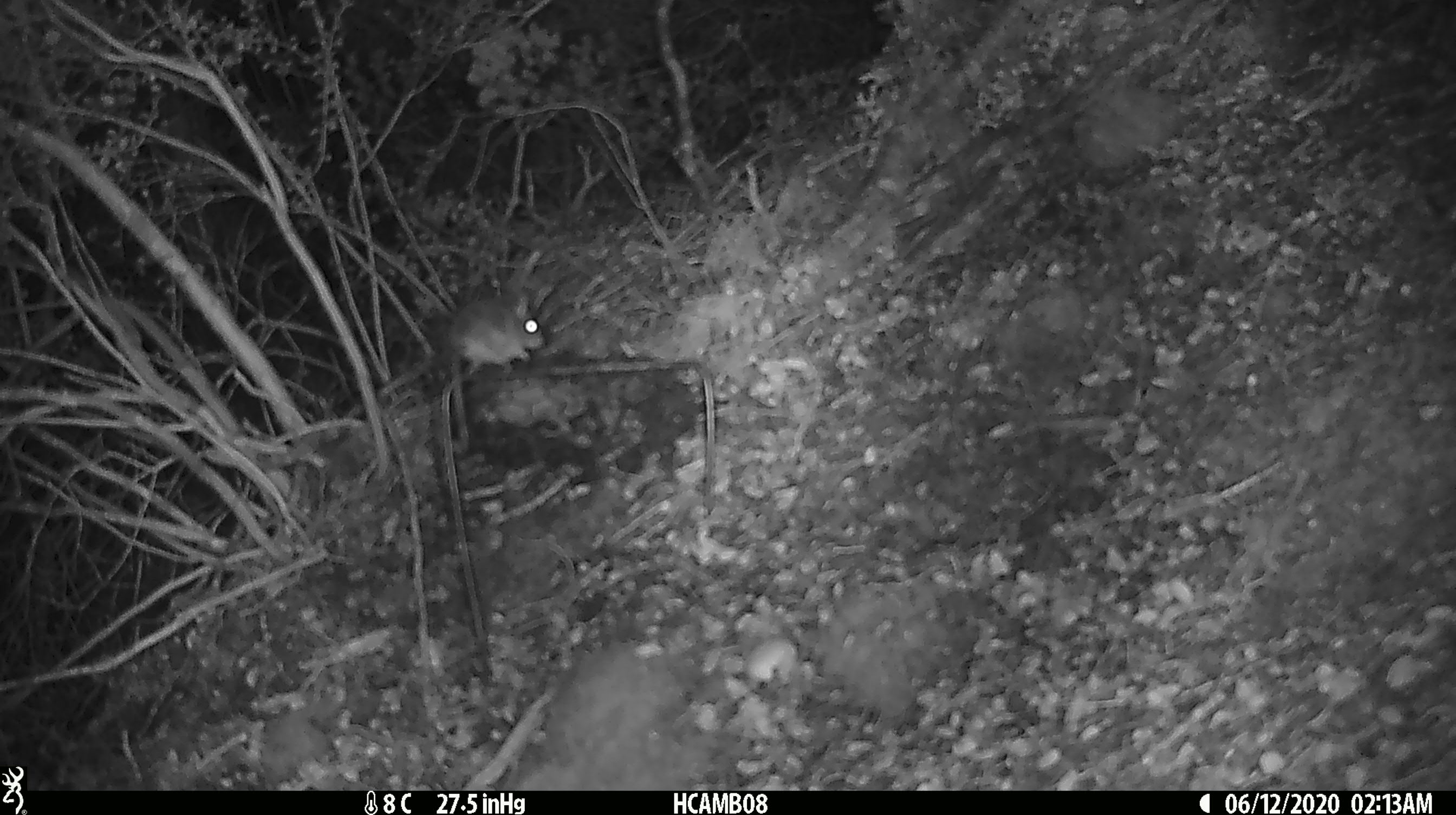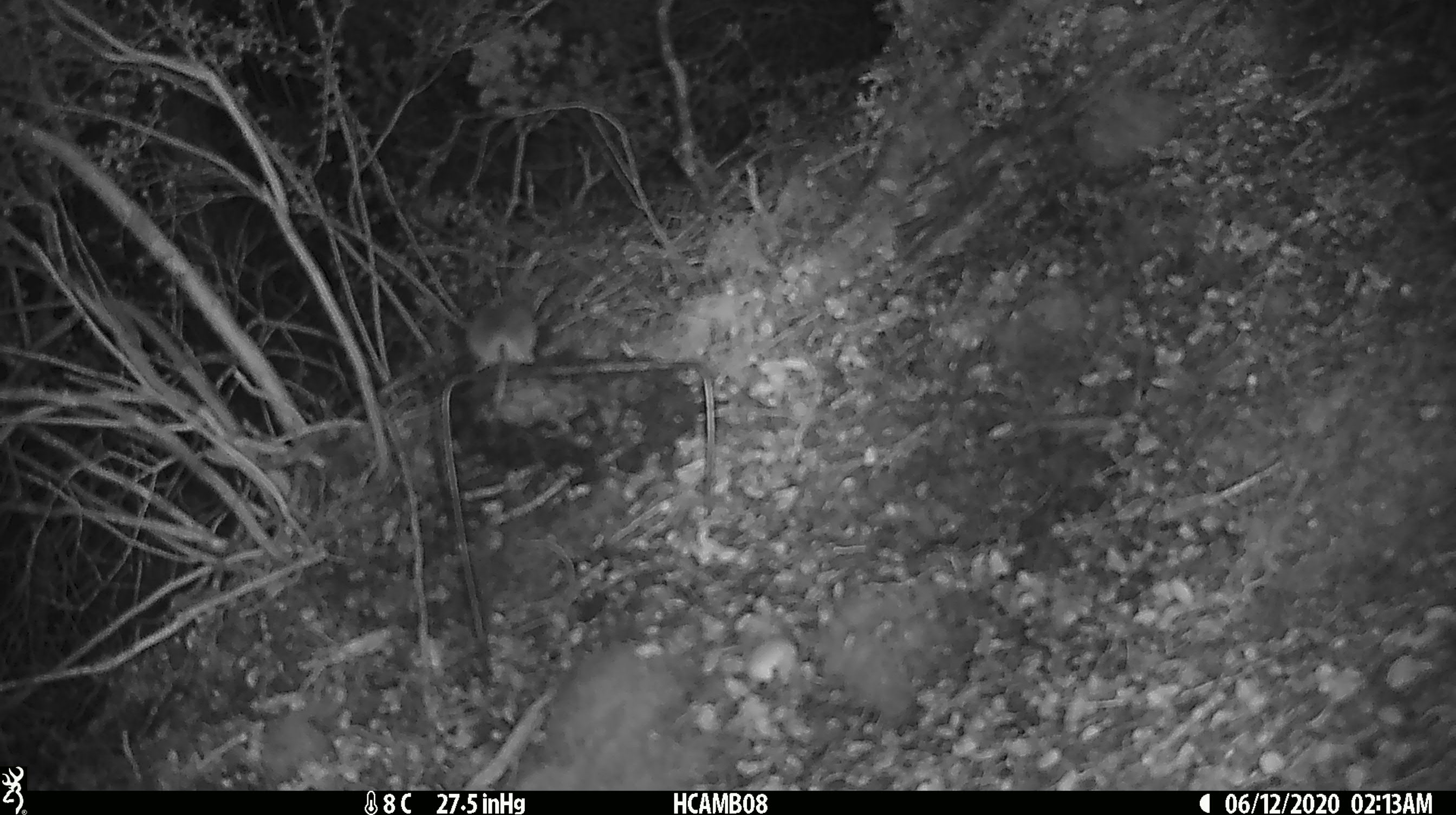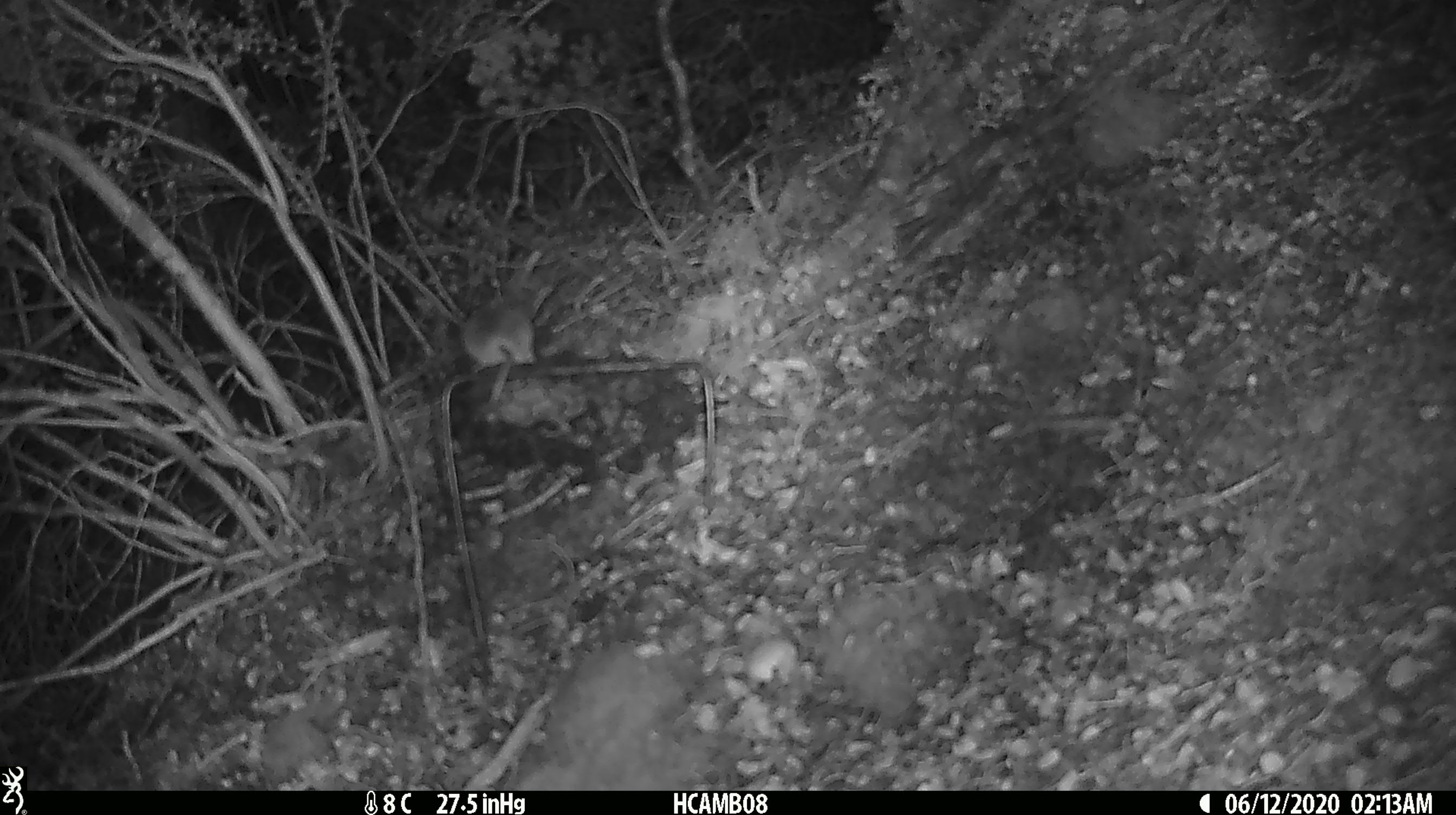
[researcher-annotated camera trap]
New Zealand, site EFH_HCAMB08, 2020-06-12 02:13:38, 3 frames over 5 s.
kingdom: Animalia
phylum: Chordata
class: Mammalia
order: Rodentia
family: Muridae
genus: Mus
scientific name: Mus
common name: mouse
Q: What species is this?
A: Mouse (Mus).